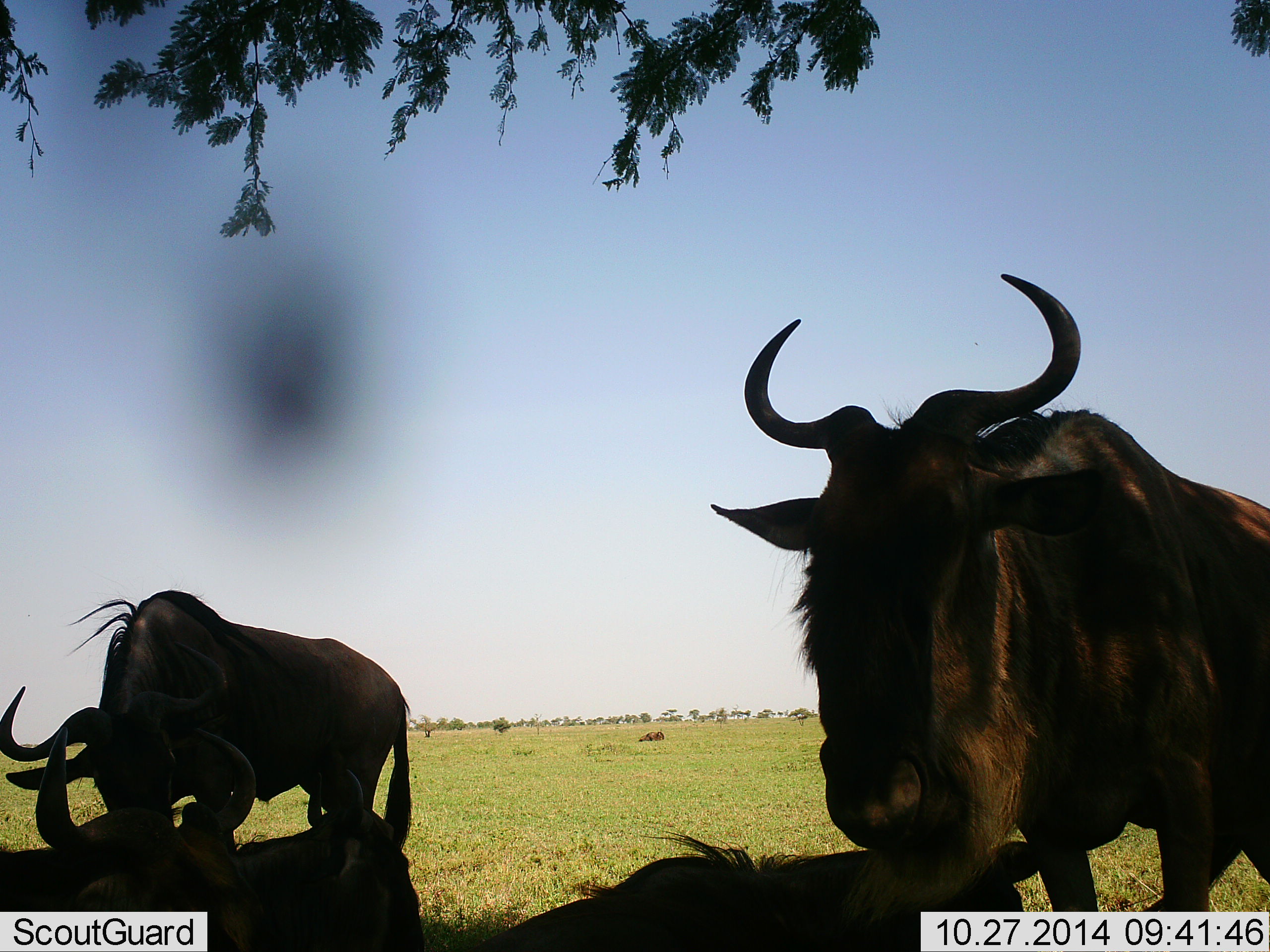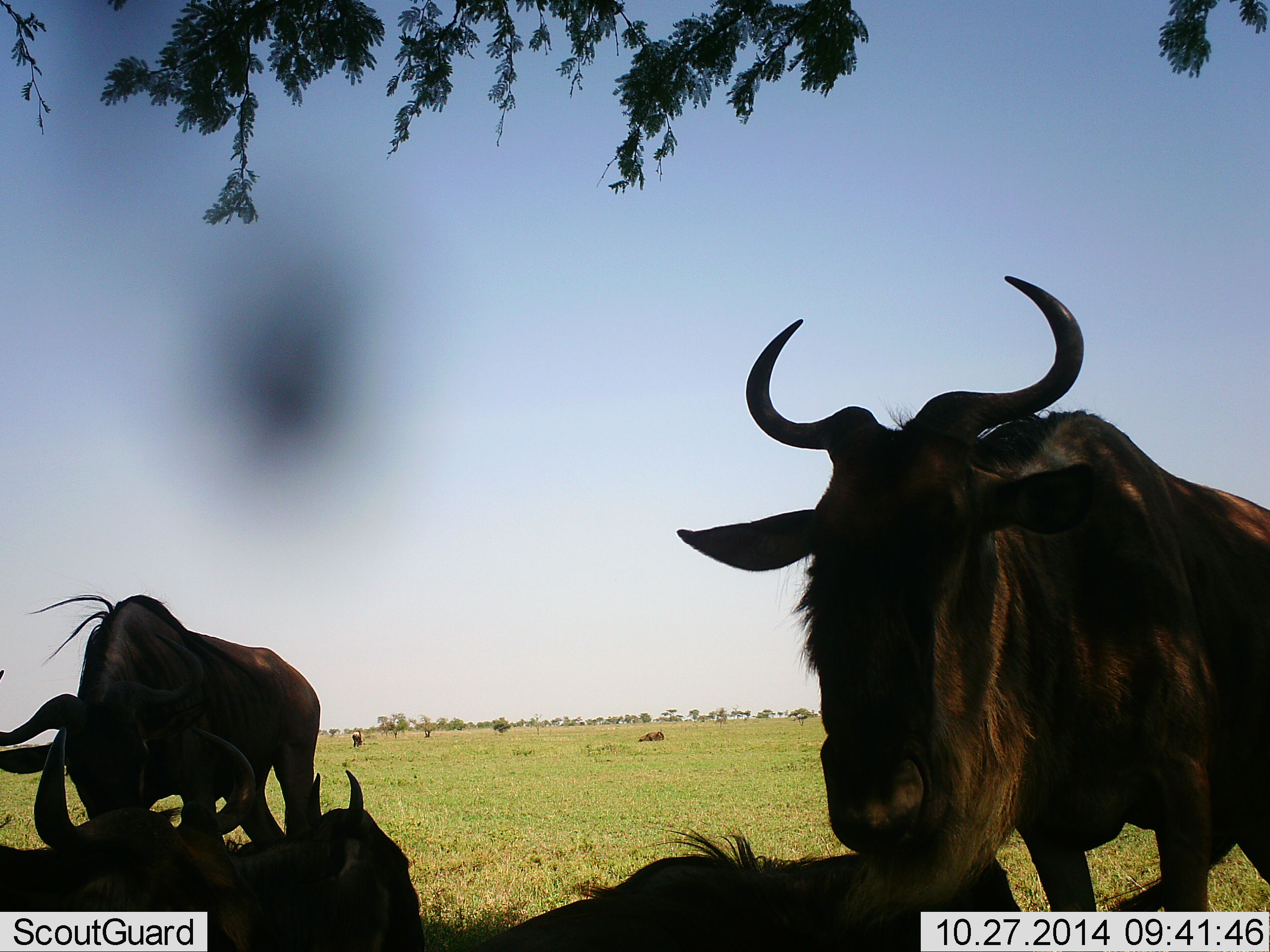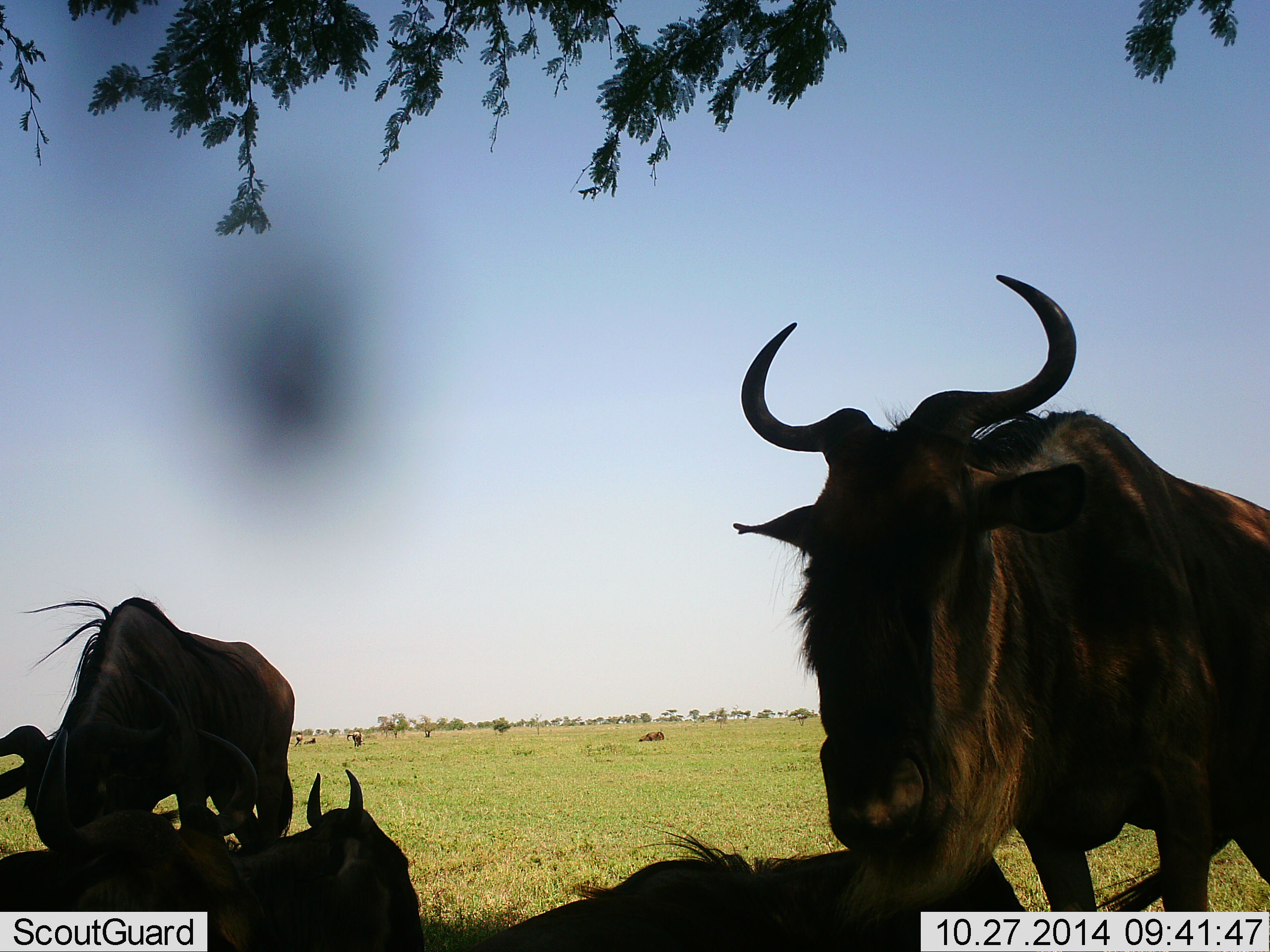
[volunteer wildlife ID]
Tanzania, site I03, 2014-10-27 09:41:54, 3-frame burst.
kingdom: Animalia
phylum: Chordata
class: Mammalia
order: Artiodactyla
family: Bovidae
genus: Connochaetes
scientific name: Connochaetes taurinus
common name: blue wildebeest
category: wildebeest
Wildebeest (blue wildebeest) (Connochaetes taurinus), count 5. Behavior (volunteer vote fractions): standing 80%, resting 100%, moving 10%, interacting 0%. Young present (vote fraction): 0%. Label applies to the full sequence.